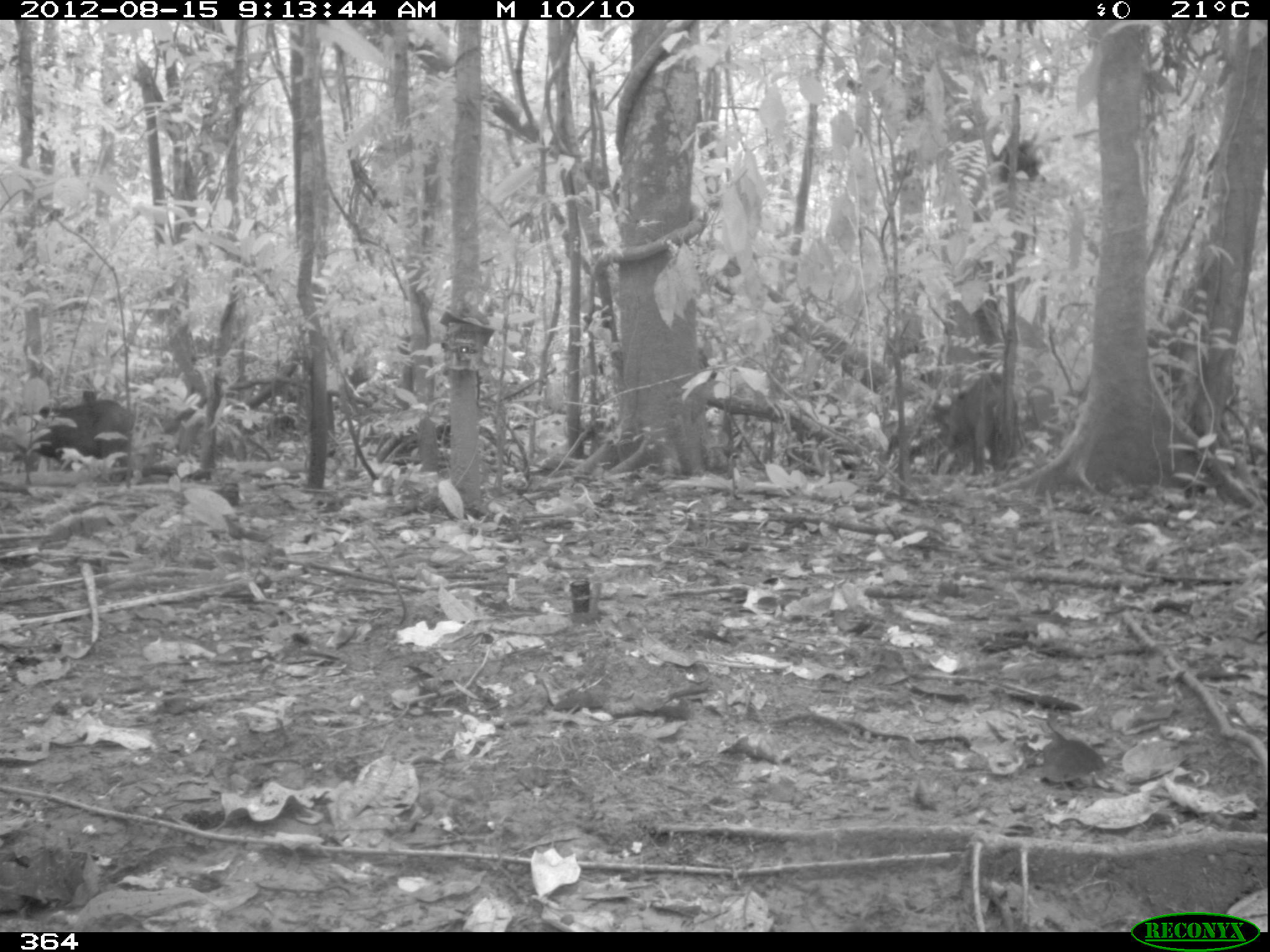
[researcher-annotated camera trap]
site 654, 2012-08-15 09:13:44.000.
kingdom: Animalia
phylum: Chordata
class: Mammalia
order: Artiodactyla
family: Tayassuidae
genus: Tayassu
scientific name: Tayassu pecari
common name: white-lipped peccary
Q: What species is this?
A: Tayassu pecari (white-lipped peccary).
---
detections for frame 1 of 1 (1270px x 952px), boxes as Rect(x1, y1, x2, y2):
tayassu pecari: Rect(33, 400, 132, 479); Rect(940, 373, 1017, 474)